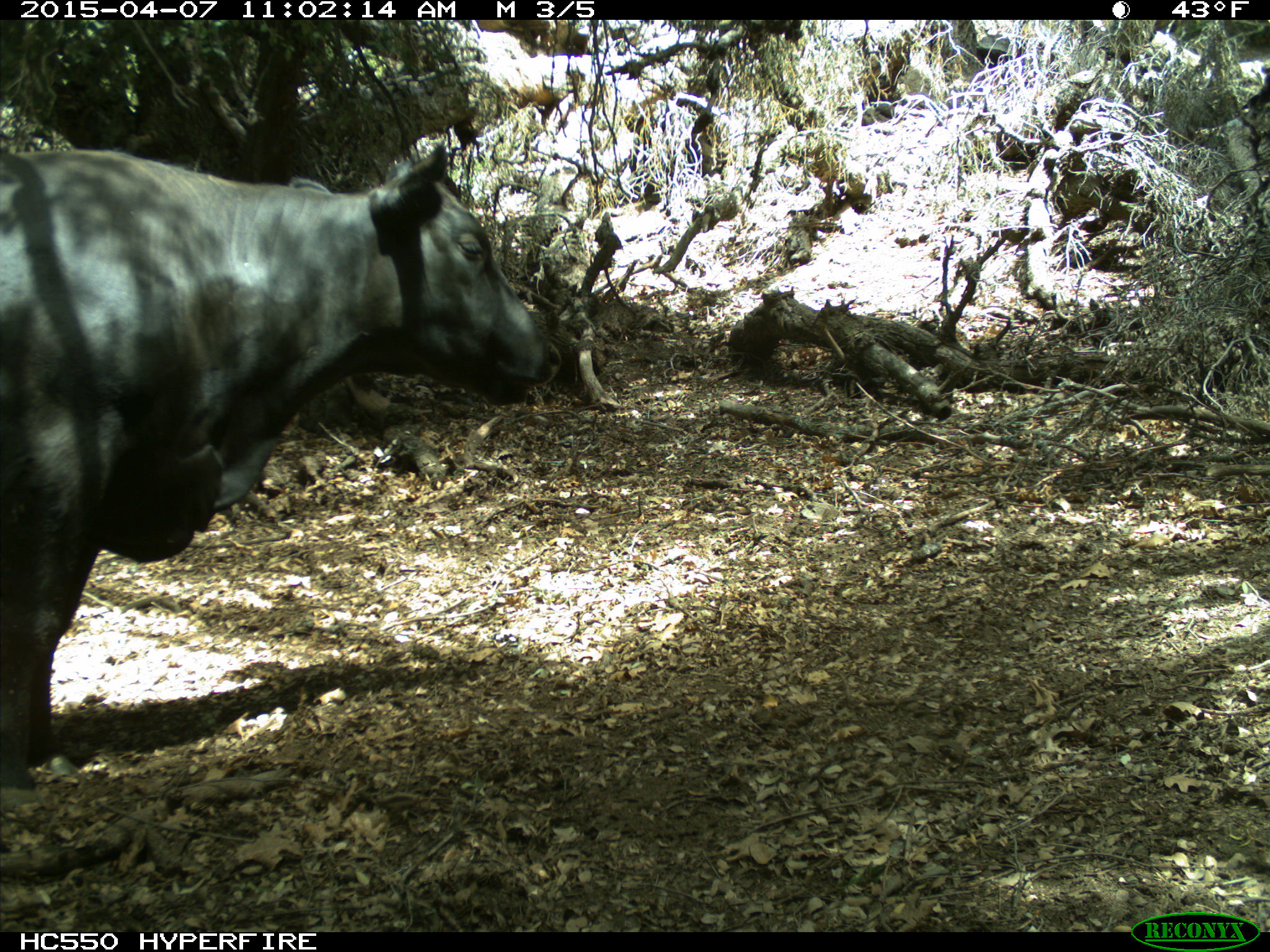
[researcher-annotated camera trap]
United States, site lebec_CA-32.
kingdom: Animalia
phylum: Chordata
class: Mammalia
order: Artiodactyla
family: Bovidae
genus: Bos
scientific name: Bos taurus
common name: domestic cow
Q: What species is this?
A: Bos taurus (domestic cow).